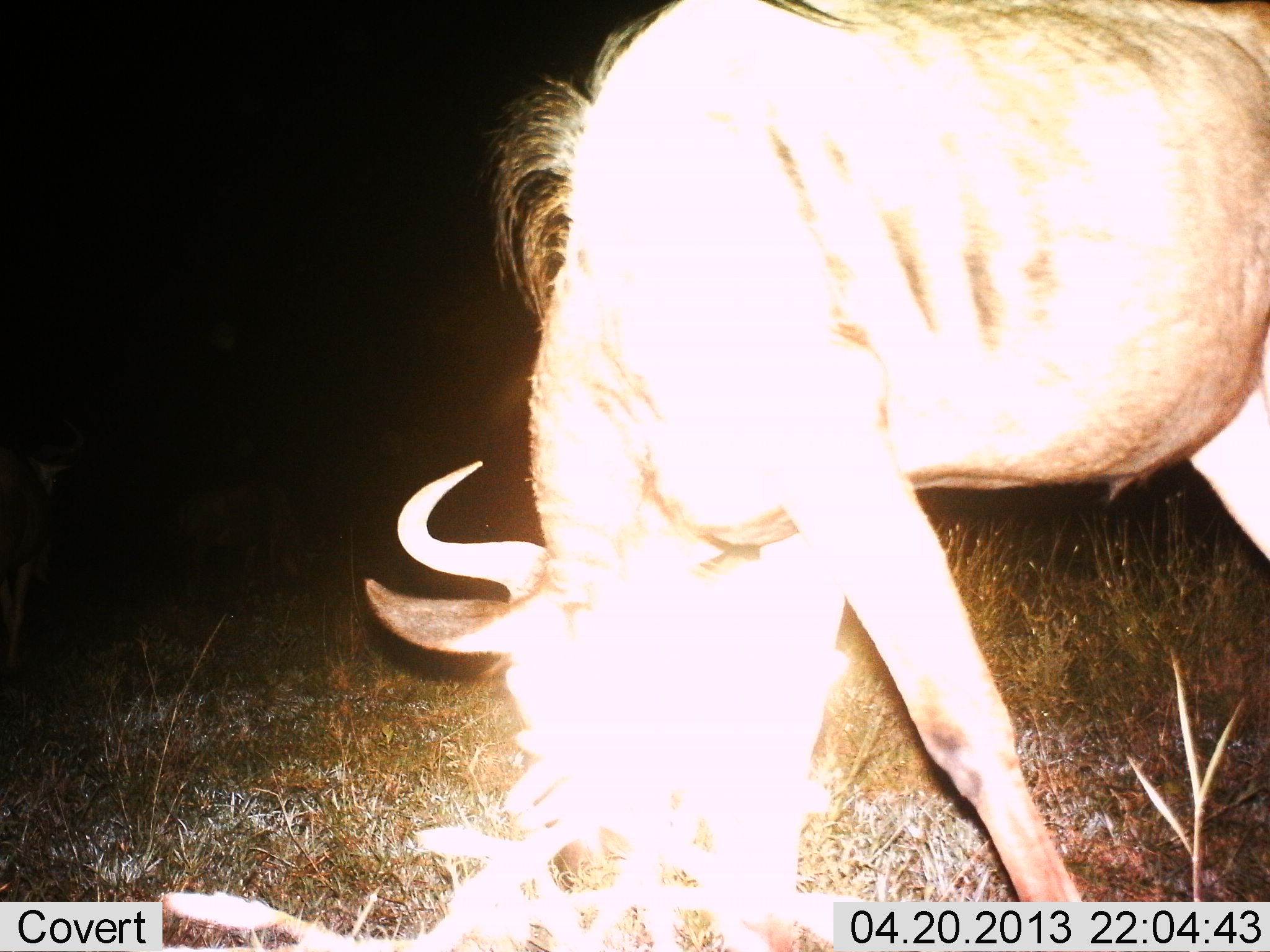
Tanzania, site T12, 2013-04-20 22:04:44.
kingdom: Animalia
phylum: Chordata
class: Mammalia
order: Artiodactyla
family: Bovidae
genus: Connochaetes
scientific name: Connochaetes taurinus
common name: blue wildebeest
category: wildebeest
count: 1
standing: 29%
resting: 0%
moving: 8%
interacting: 0%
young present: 0%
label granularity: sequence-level